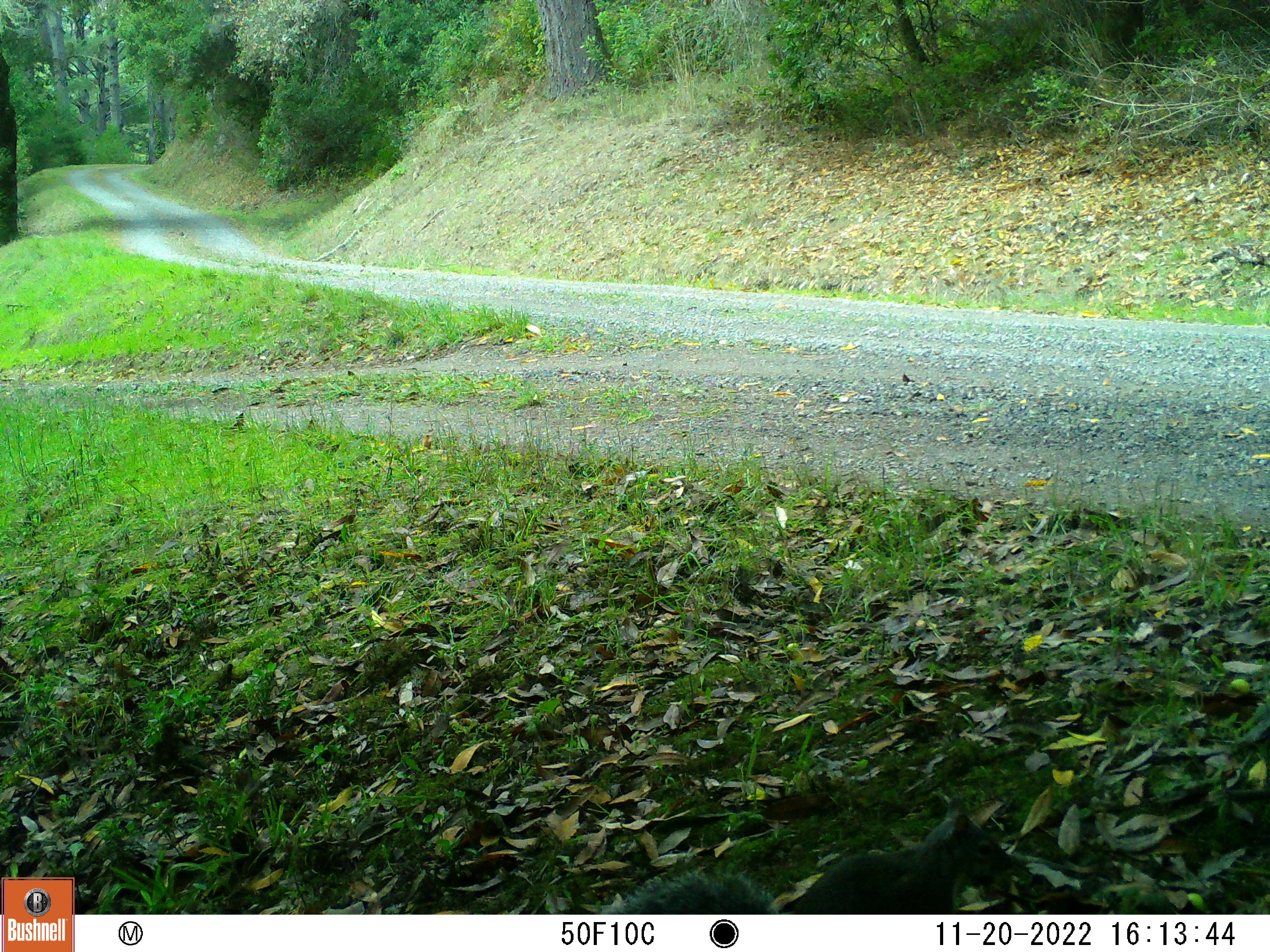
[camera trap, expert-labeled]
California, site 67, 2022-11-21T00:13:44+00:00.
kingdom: Animalia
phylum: Chordata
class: Mammalia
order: Rodentia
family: Sciuridae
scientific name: Sciuridae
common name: squirrel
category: unknown squirrel